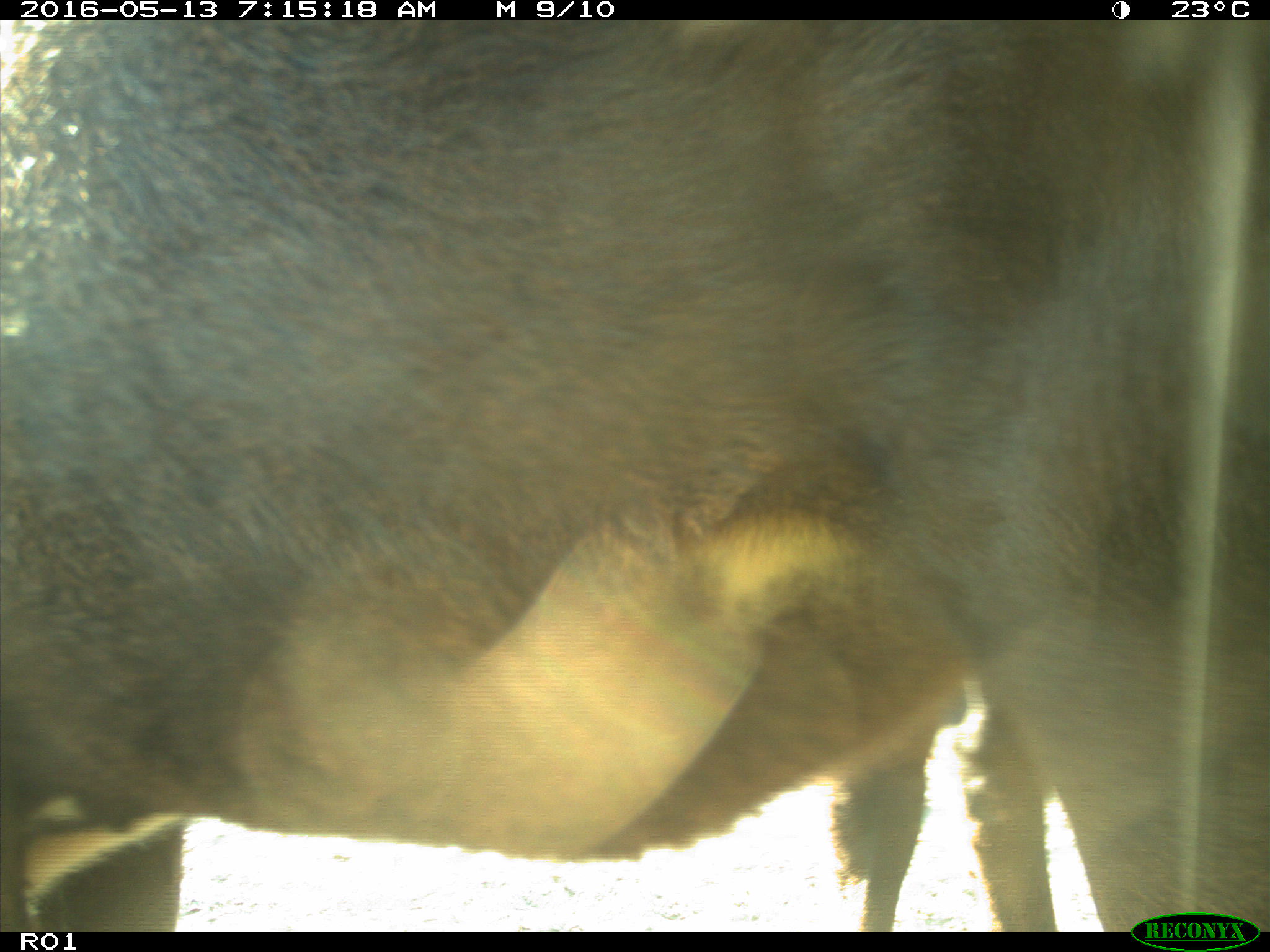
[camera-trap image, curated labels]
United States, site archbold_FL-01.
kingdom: Animalia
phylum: Chordata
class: Mammalia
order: Artiodactyla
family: Bovidae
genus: Bos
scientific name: Bos taurus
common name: domestic cow